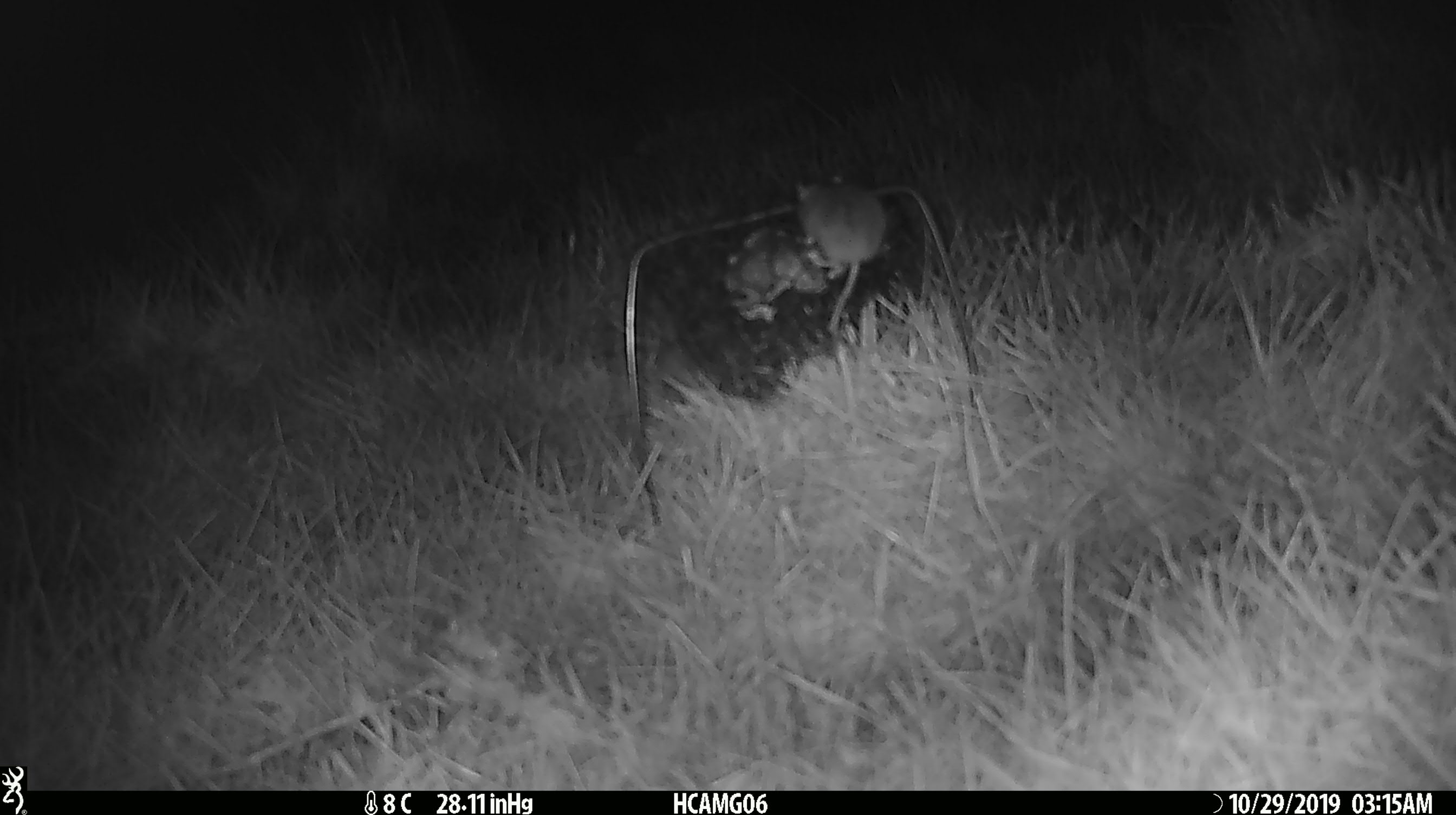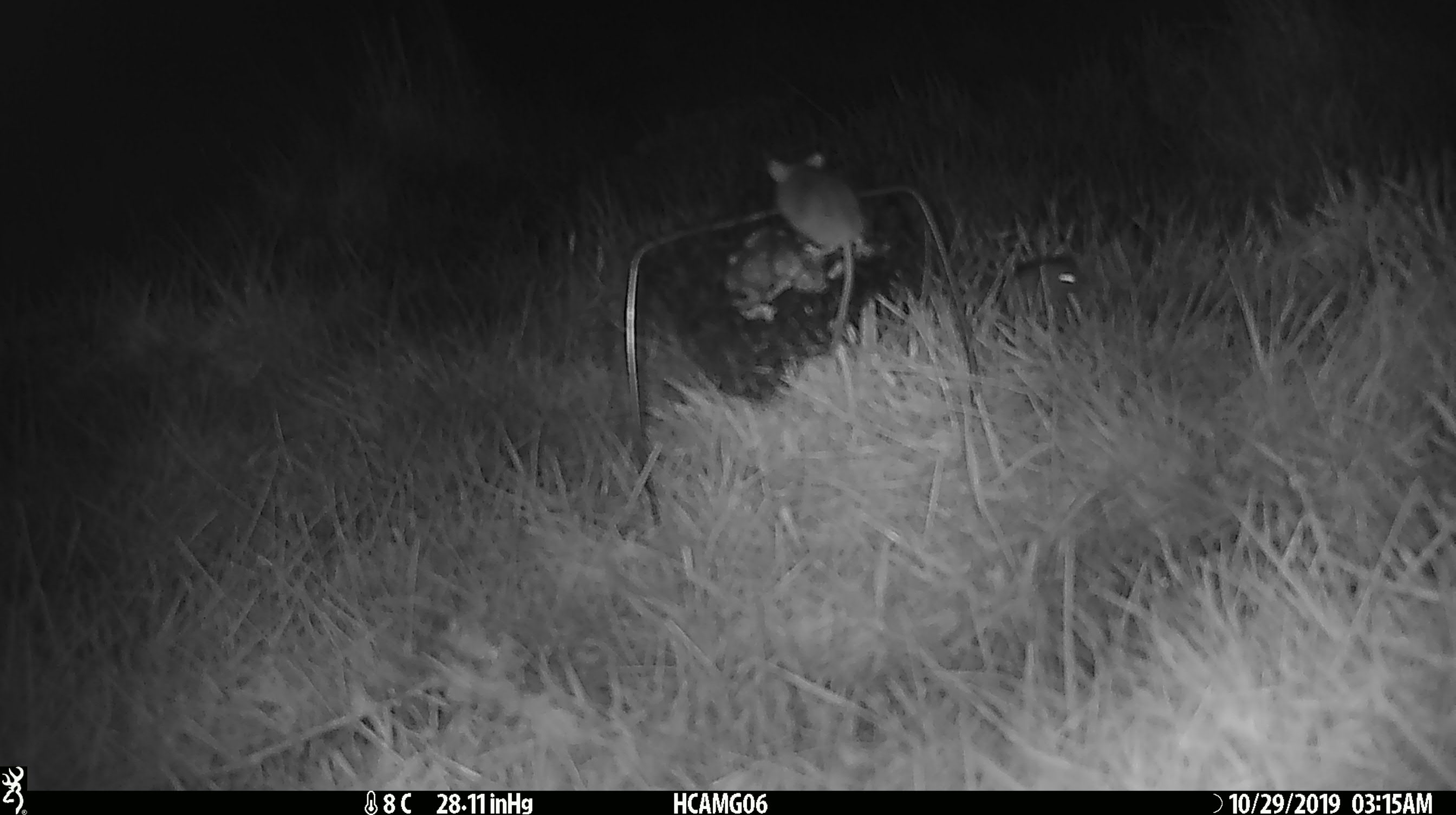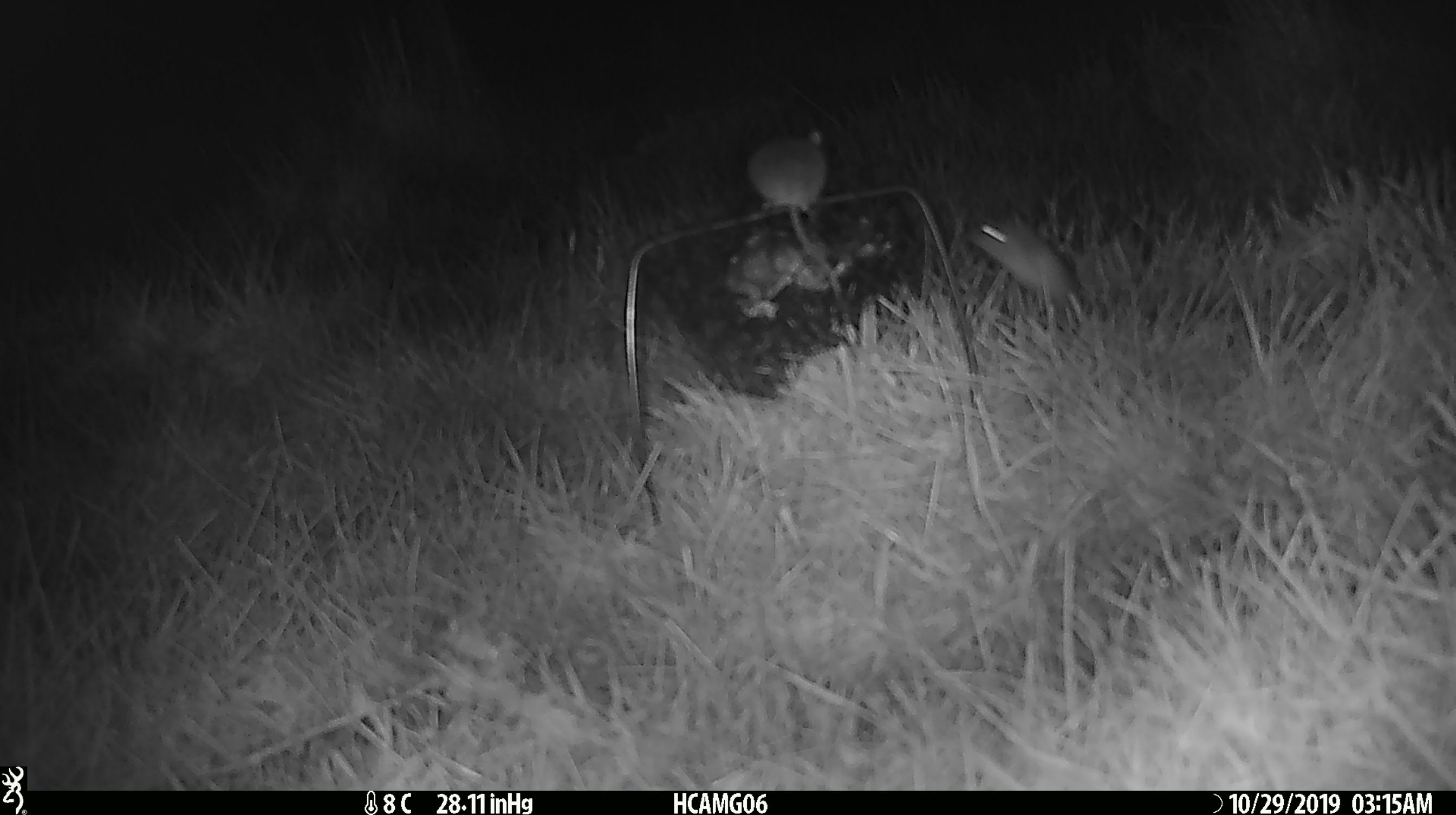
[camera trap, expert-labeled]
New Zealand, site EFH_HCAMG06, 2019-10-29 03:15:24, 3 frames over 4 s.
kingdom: Animalia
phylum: Chordata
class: Mammalia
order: Rodentia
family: Muridae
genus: Mus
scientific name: Mus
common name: mouse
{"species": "mouse (Mus)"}